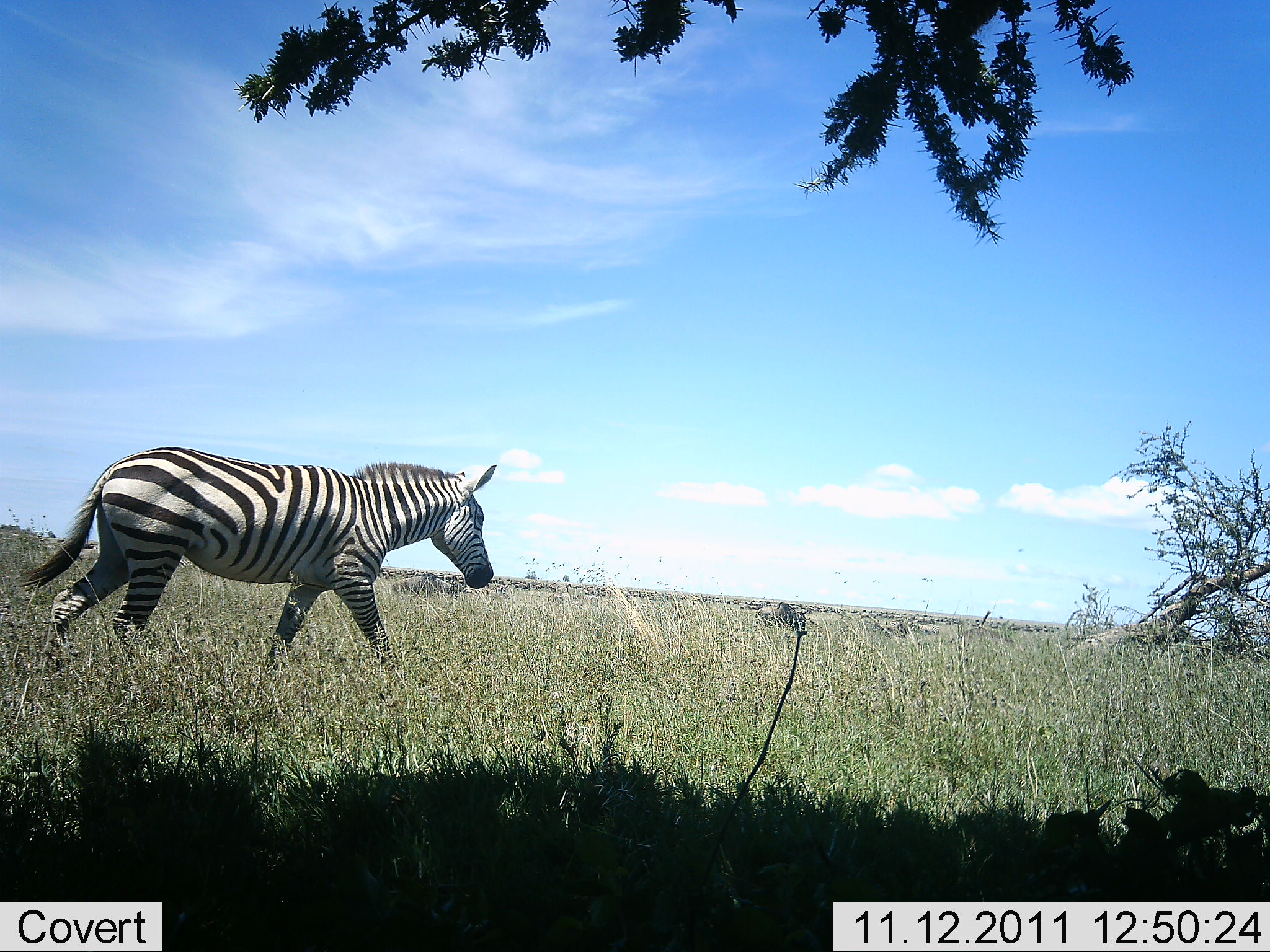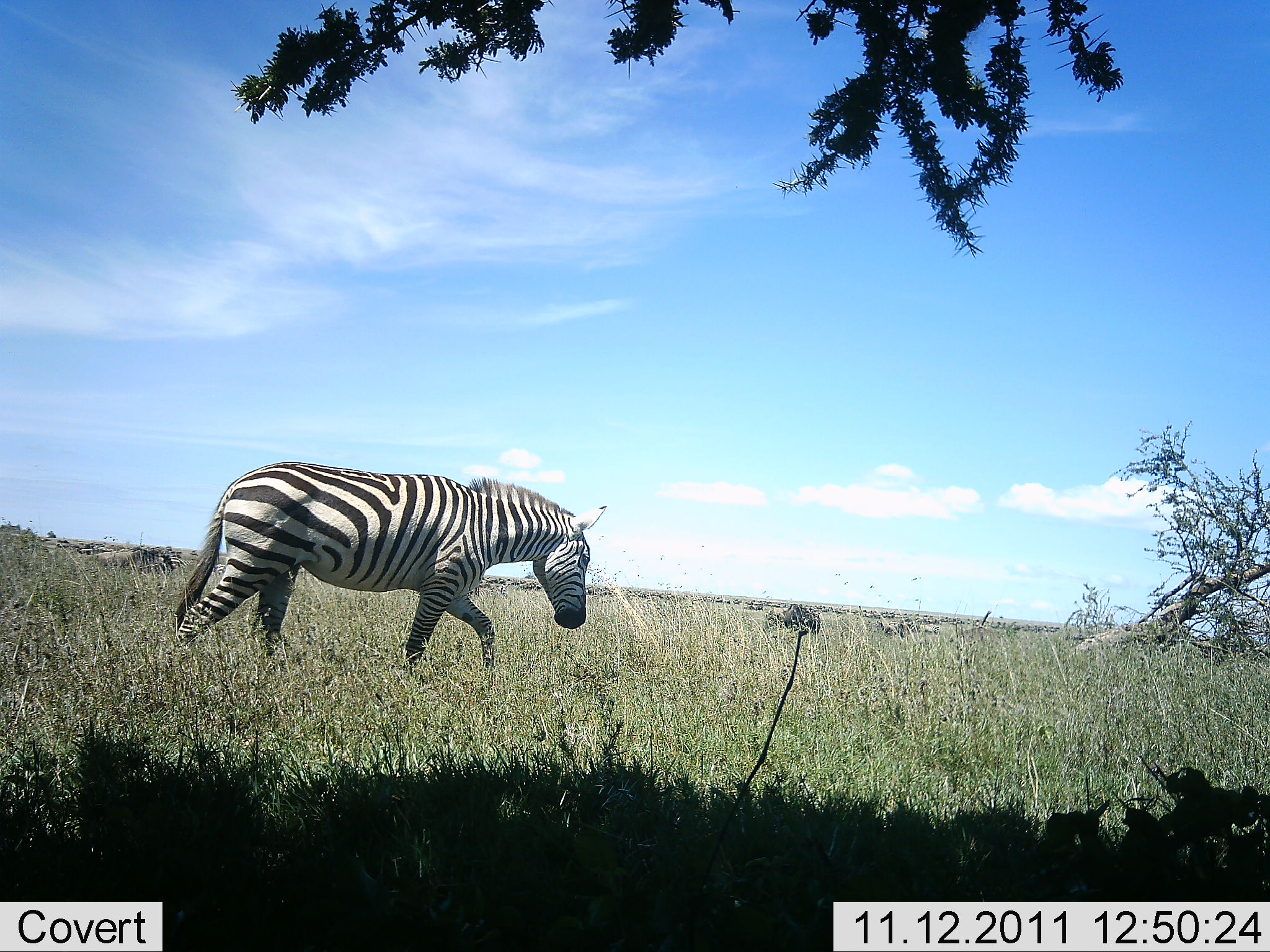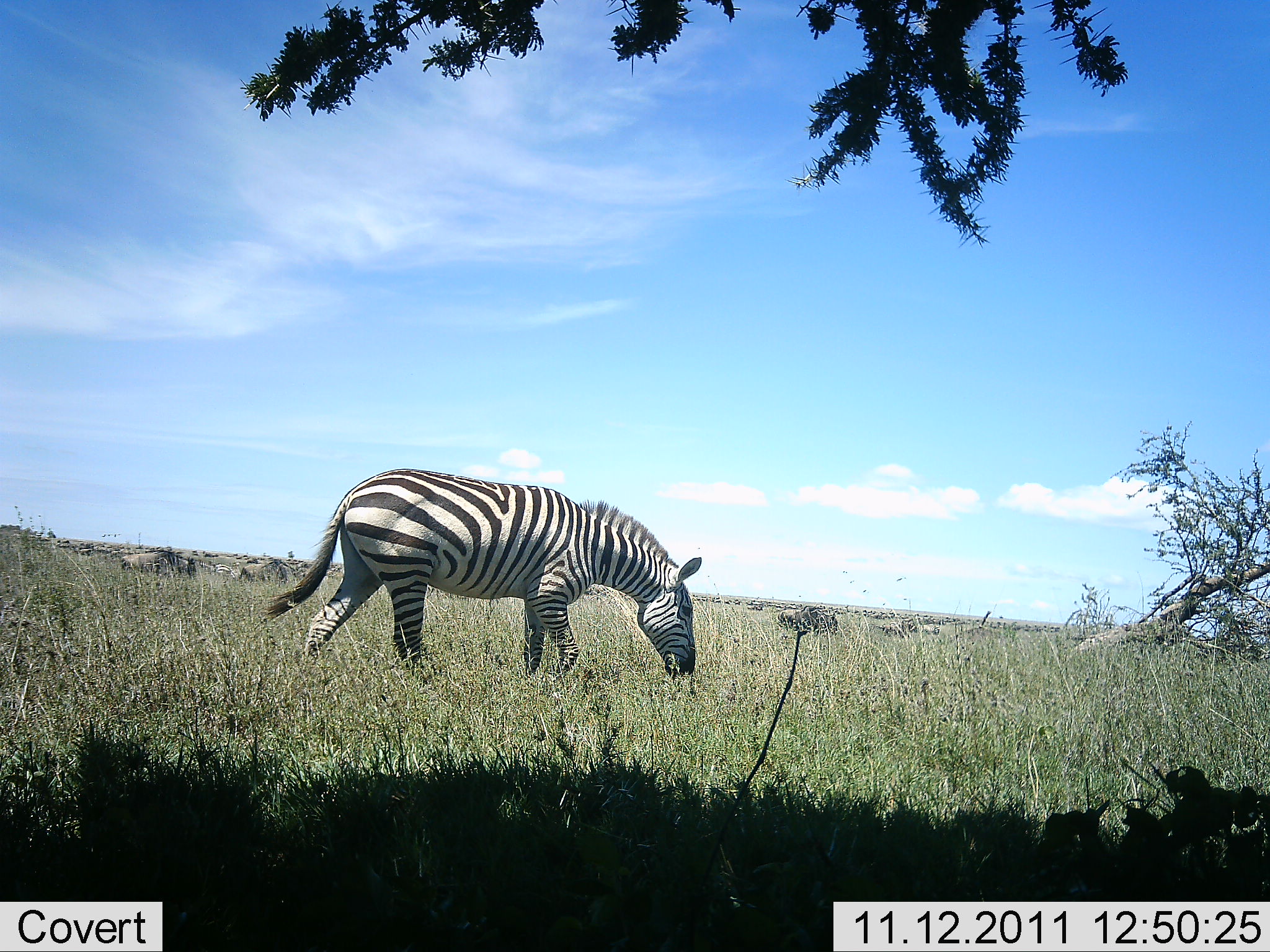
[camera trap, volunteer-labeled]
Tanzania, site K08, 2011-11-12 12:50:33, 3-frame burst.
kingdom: Animalia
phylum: Chordata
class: Mammalia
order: Perissodactyla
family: Equidae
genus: Equus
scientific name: Equus quagga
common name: plains zebra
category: zebra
Zebra (plains zebra) (Equus quagga), count 1. Behavior (volunteer vote fractions): standing 11%, resting 0%, moving 94%, interacting 0%. Young present (vote fraction): 0%. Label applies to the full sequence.